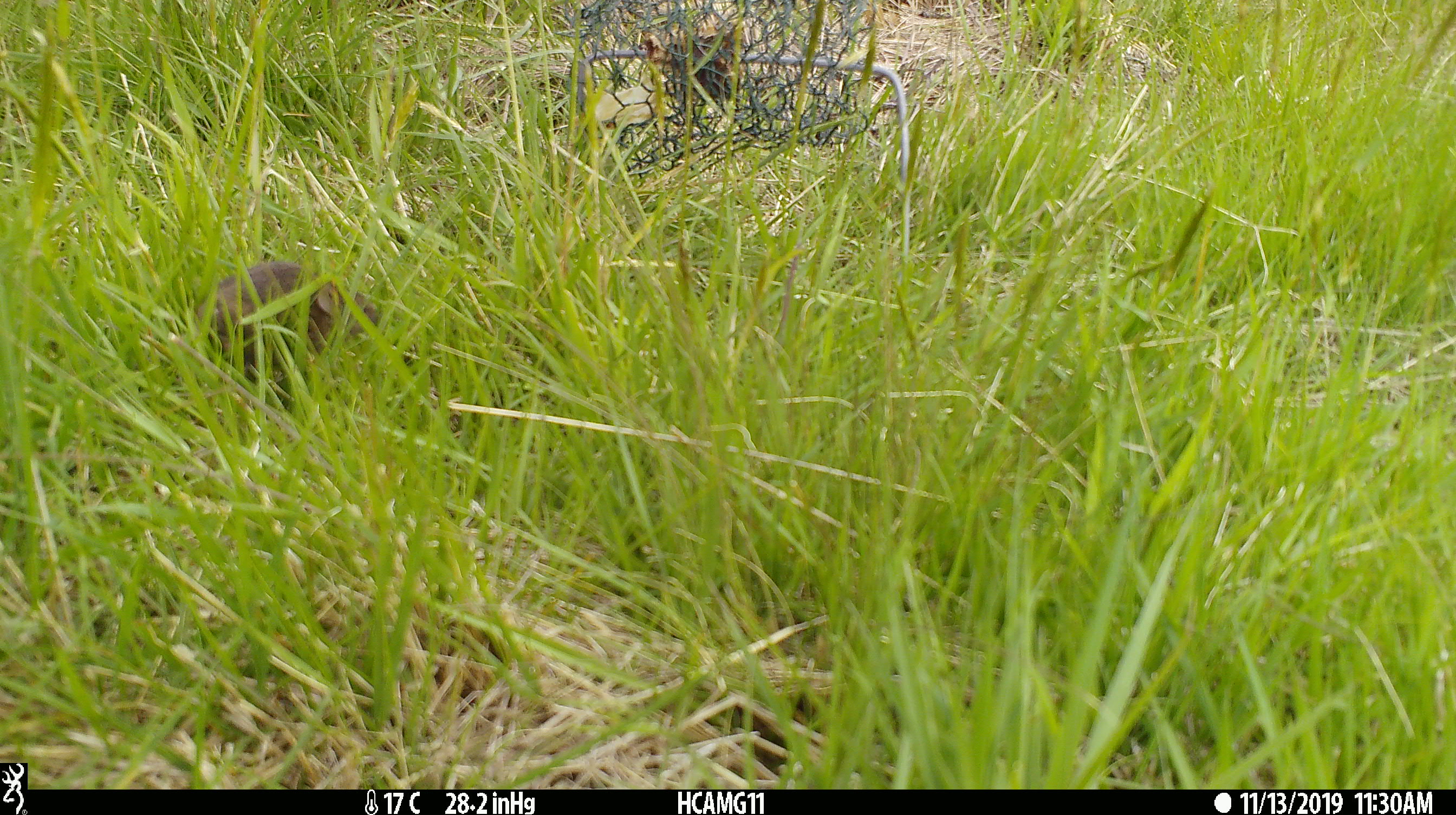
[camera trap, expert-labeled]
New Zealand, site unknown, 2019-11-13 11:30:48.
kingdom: Animalia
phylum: Chordata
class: Mammalia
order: Rodentia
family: Muridae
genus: Mus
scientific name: Mus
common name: mouse